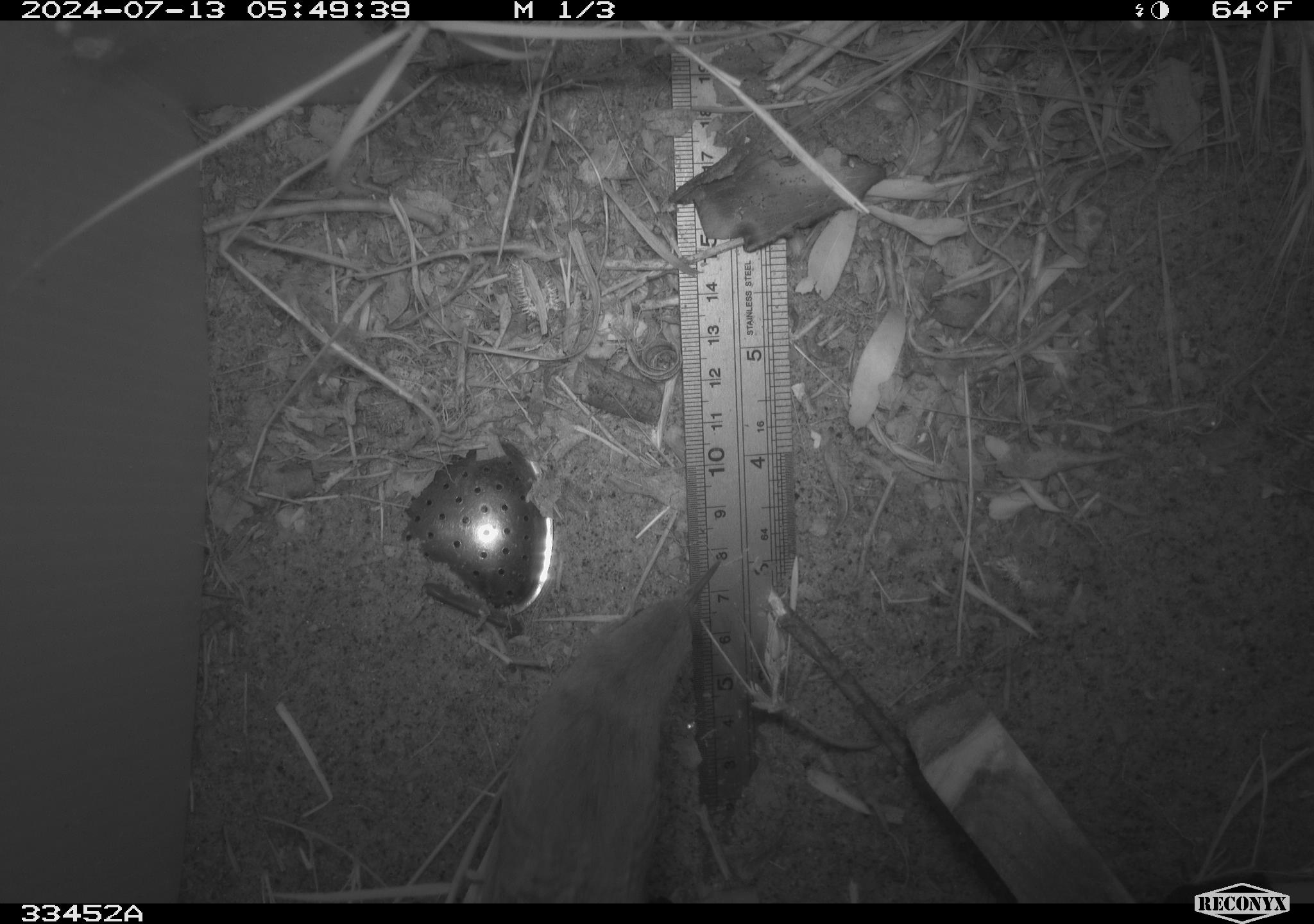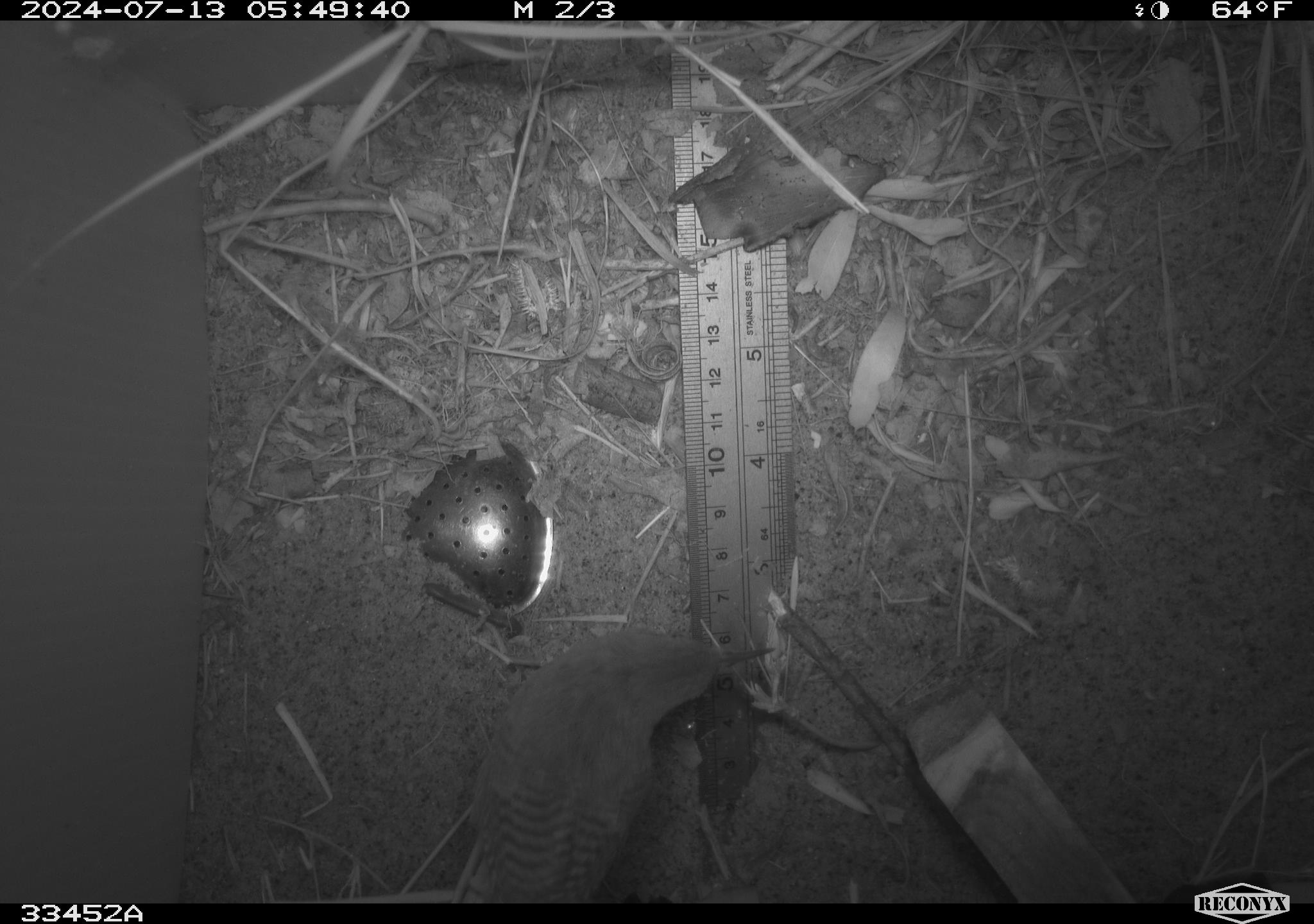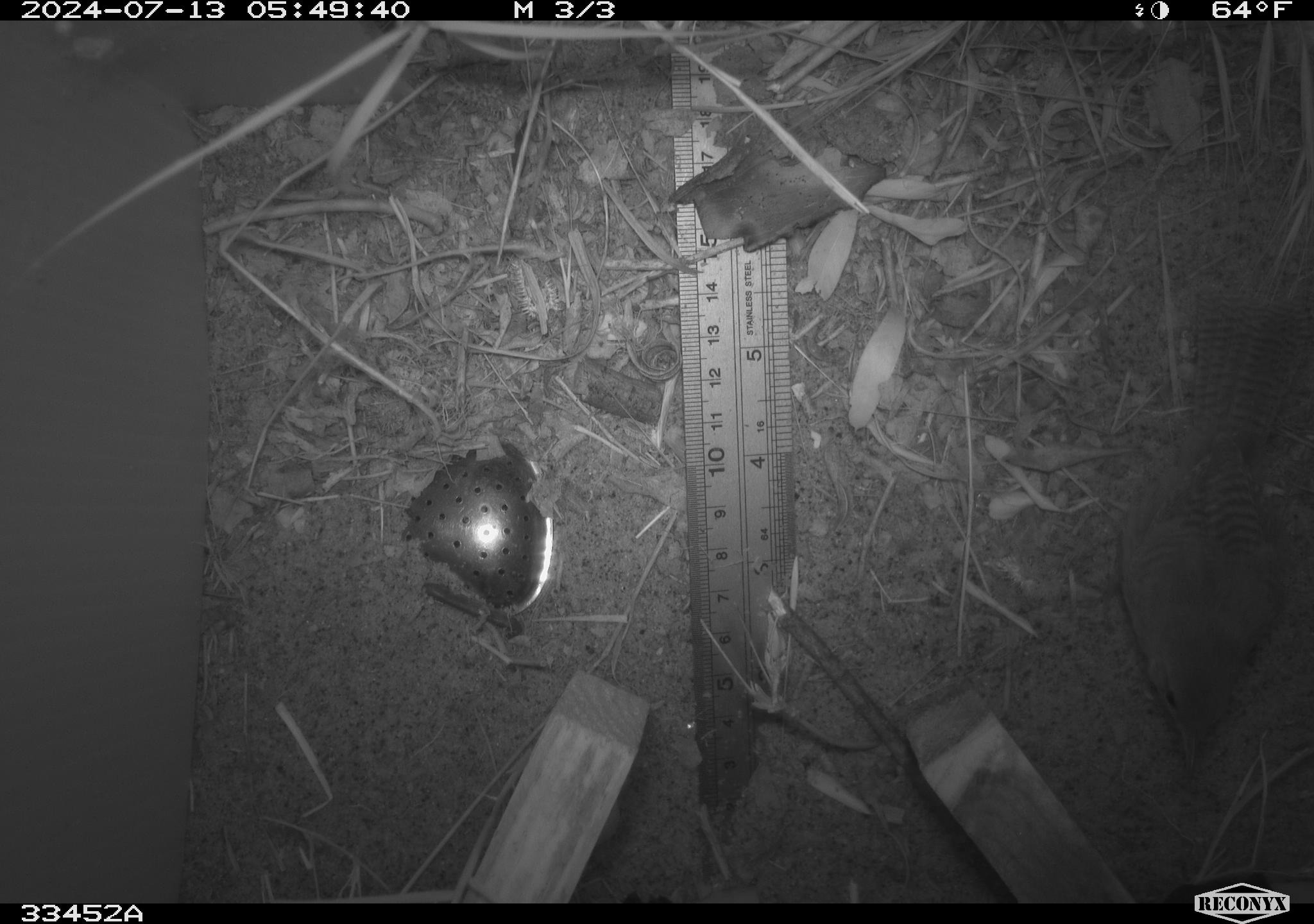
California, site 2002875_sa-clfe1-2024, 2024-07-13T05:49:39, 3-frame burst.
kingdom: Animalia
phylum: Chordata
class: Aves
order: Passeriformes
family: Troglodytidae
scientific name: Troglodytidae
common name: wren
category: troglodytidae family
Troglodytidae family (wren) (Troglodytidae).